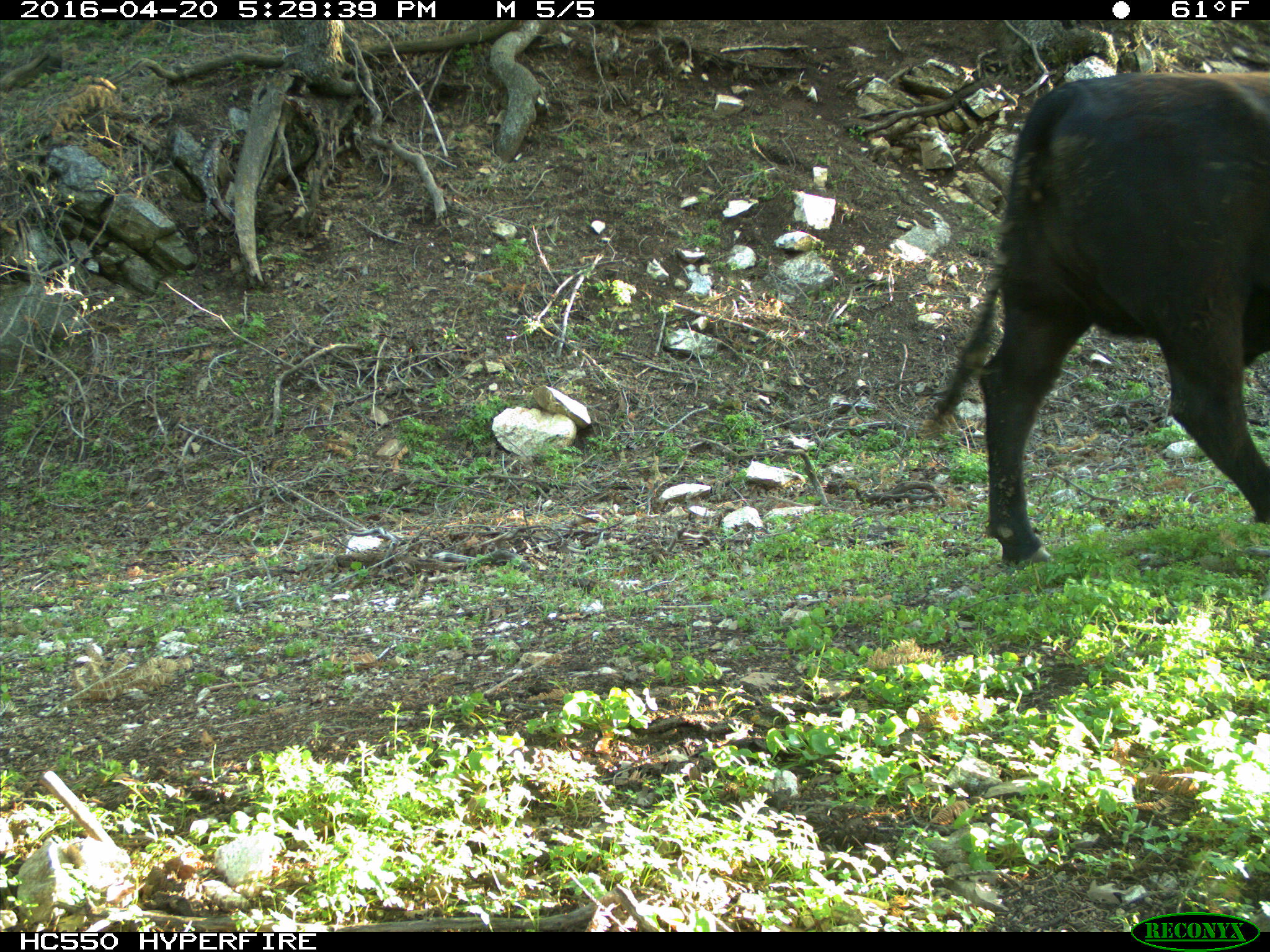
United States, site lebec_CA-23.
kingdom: Animalia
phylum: Chordata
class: Mammalia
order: Artiodactyla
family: Bovidae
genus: Bos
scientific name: Bos taurus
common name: domestic cow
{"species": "Bos taurus (domestic cow)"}